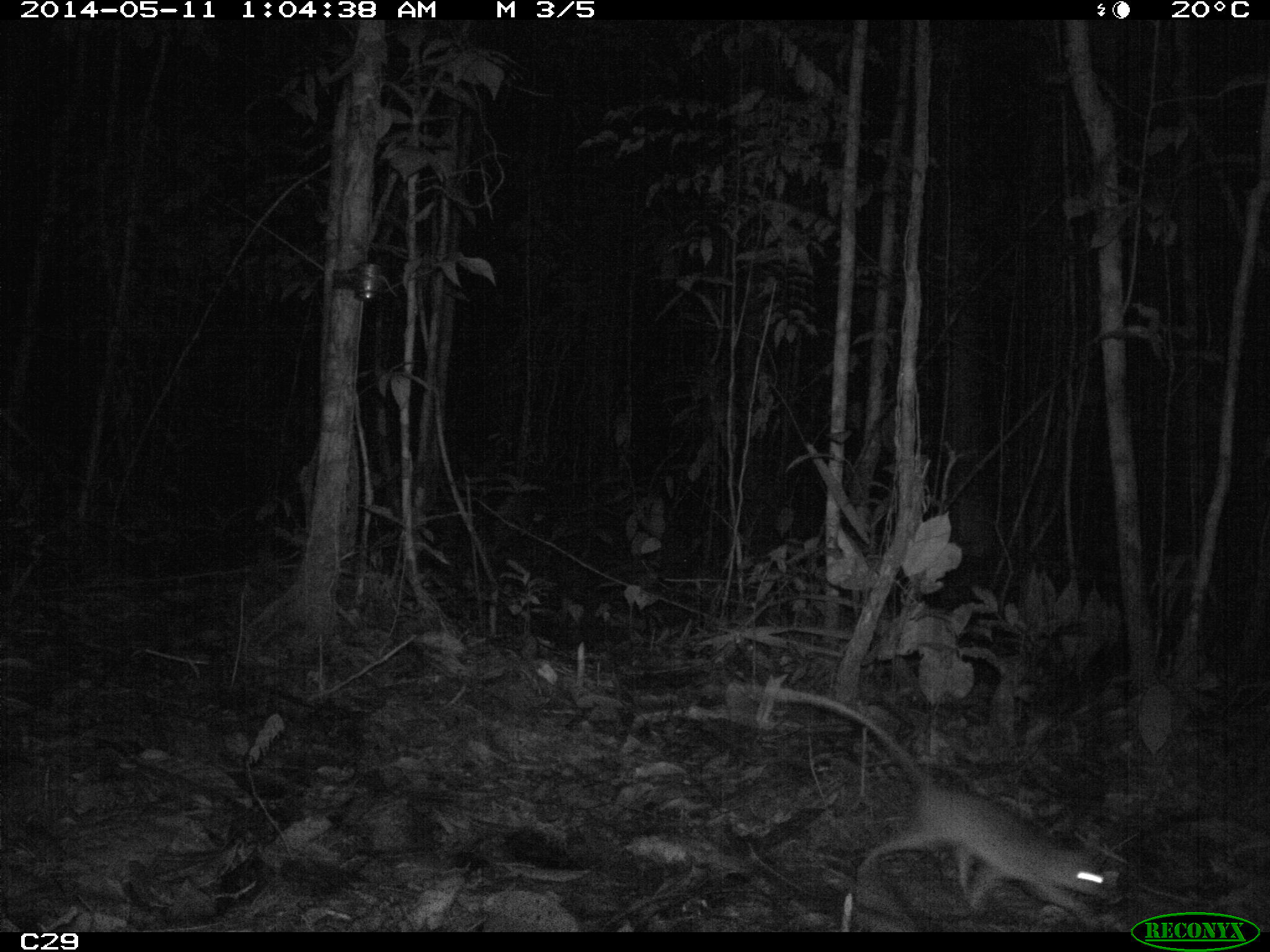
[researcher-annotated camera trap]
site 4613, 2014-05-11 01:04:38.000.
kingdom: Animalia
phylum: Chordata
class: Mammalia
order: Didelphimorphia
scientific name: Didelphimorphia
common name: opossum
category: unknown opossum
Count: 1.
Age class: adult.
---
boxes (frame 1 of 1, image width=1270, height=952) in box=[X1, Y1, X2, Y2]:
unknown opossum: box=[741, 685, 1124, 921]